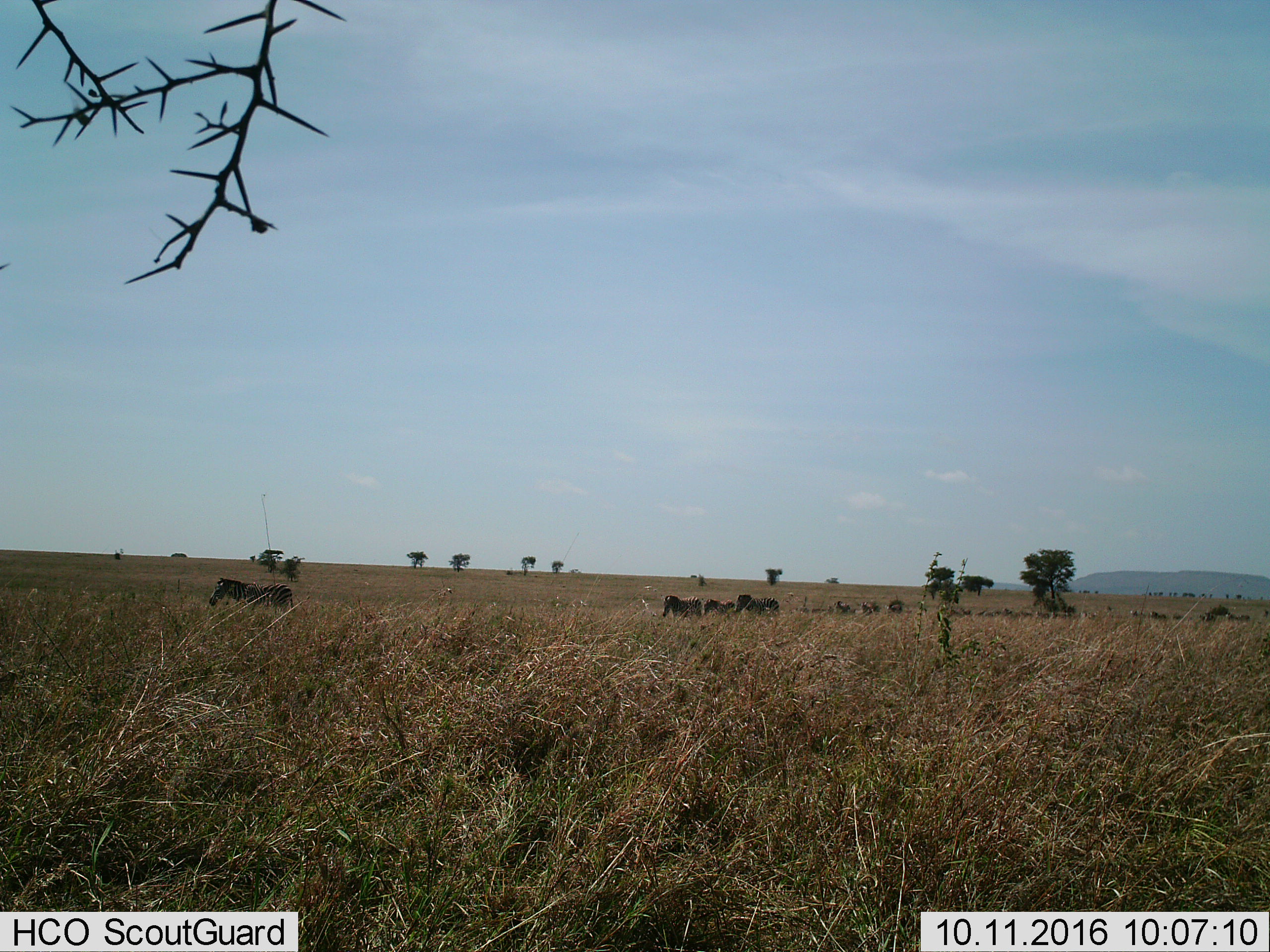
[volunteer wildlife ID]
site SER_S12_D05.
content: unidentified animal